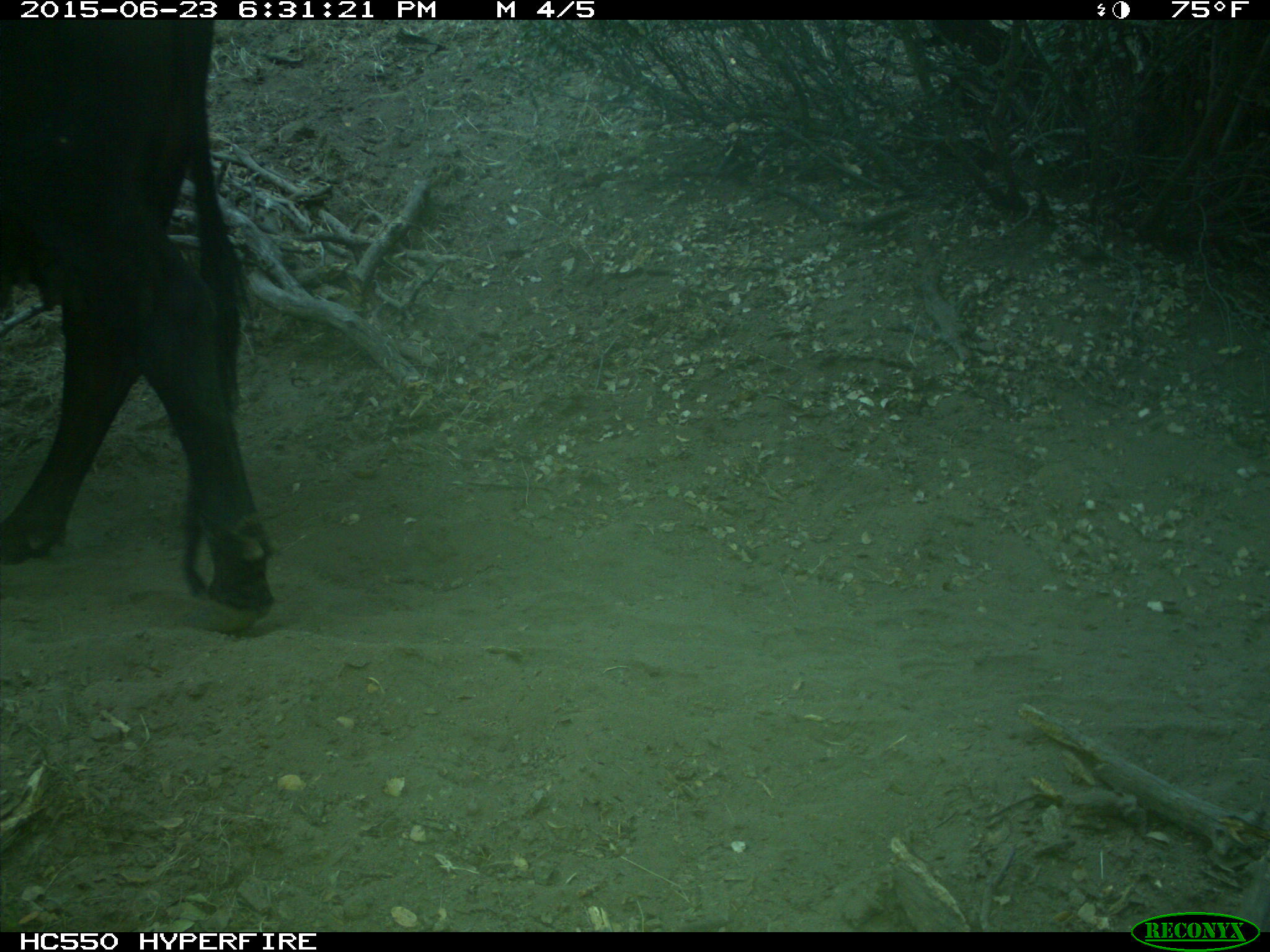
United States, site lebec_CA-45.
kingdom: Animalia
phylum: Chordata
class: Mammalia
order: Artiodactyla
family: Bovidae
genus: Bos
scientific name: Bos taurus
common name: domestic cow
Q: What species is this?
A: Bos taurus (domestic cow).